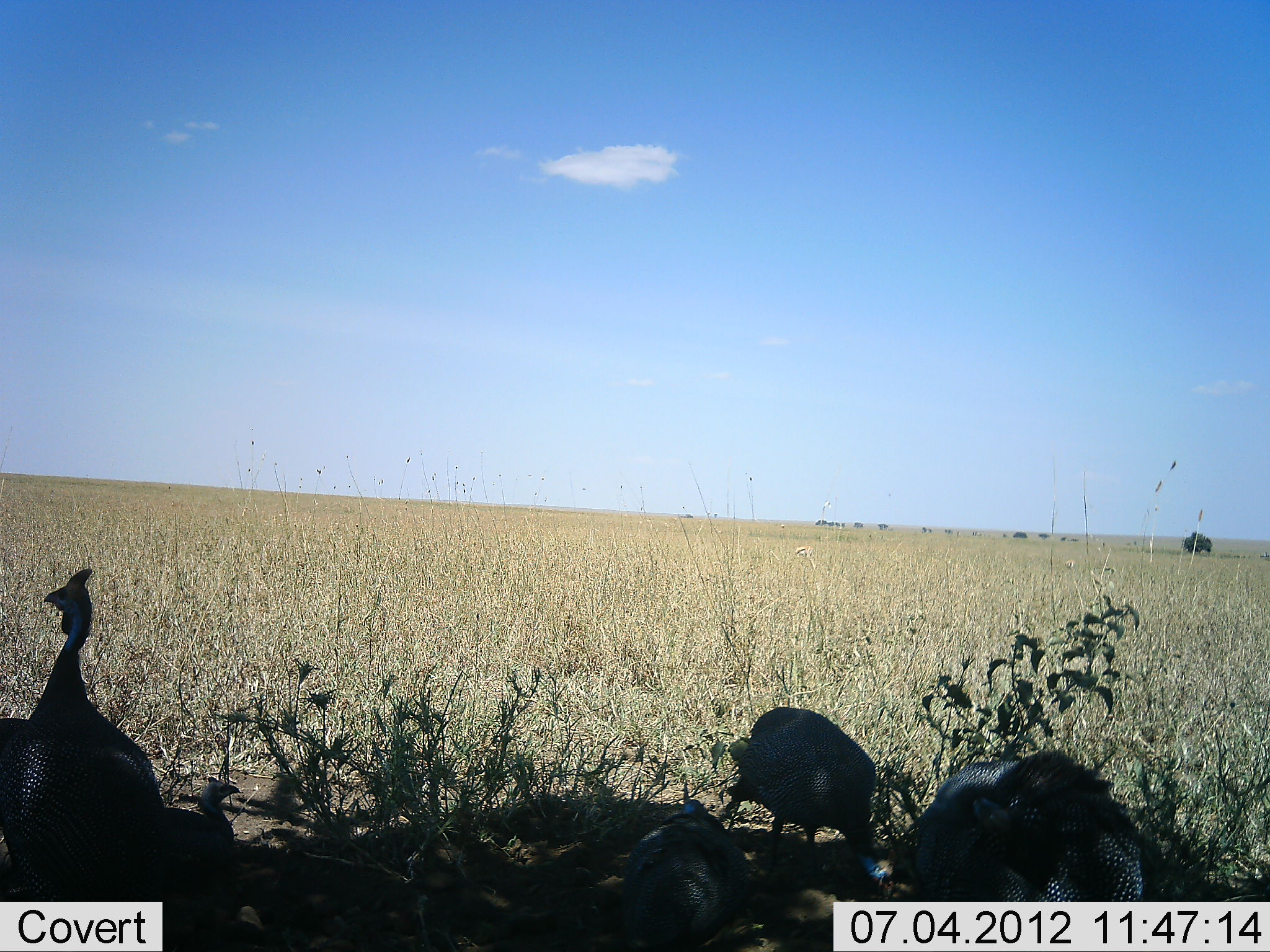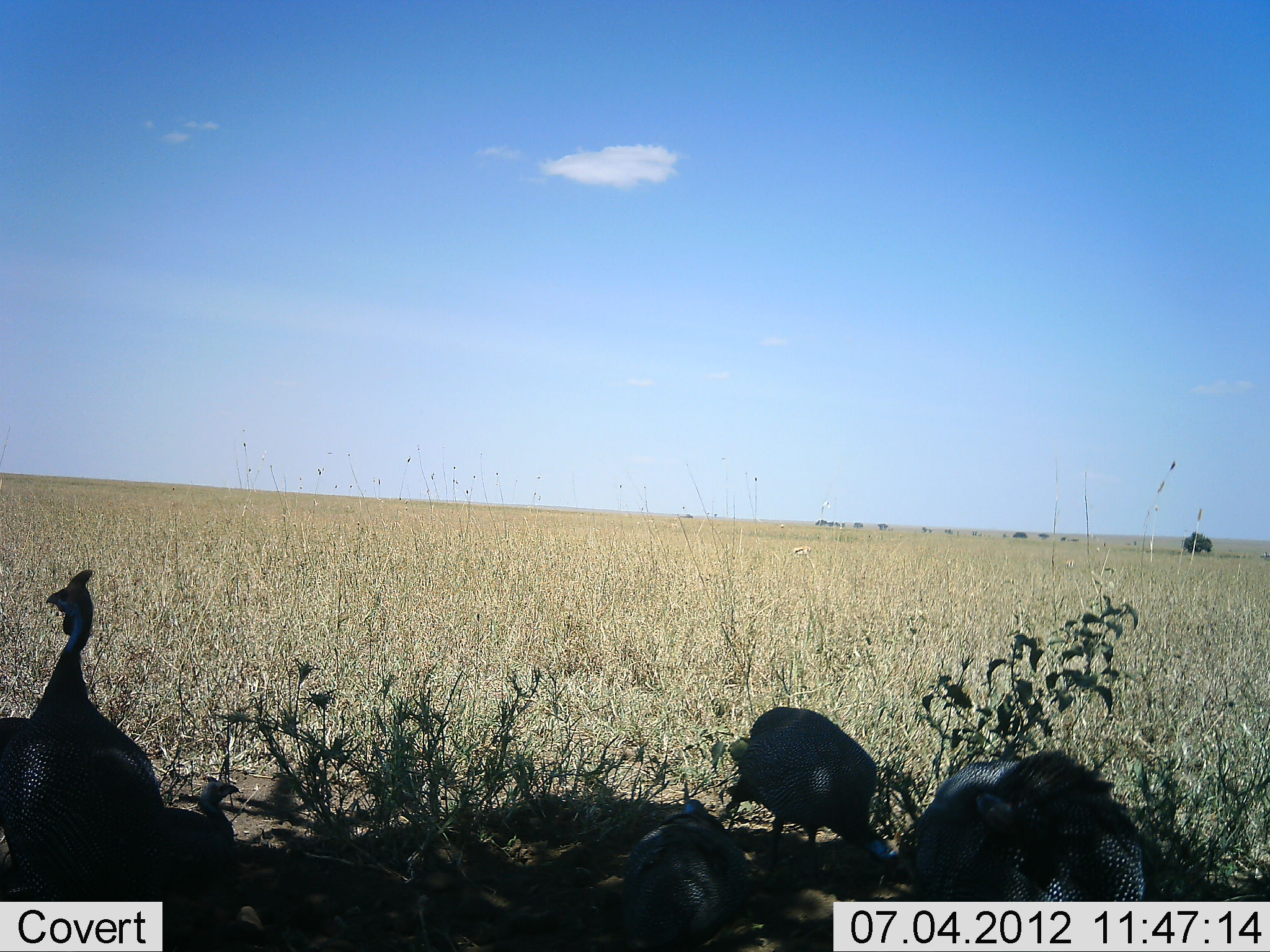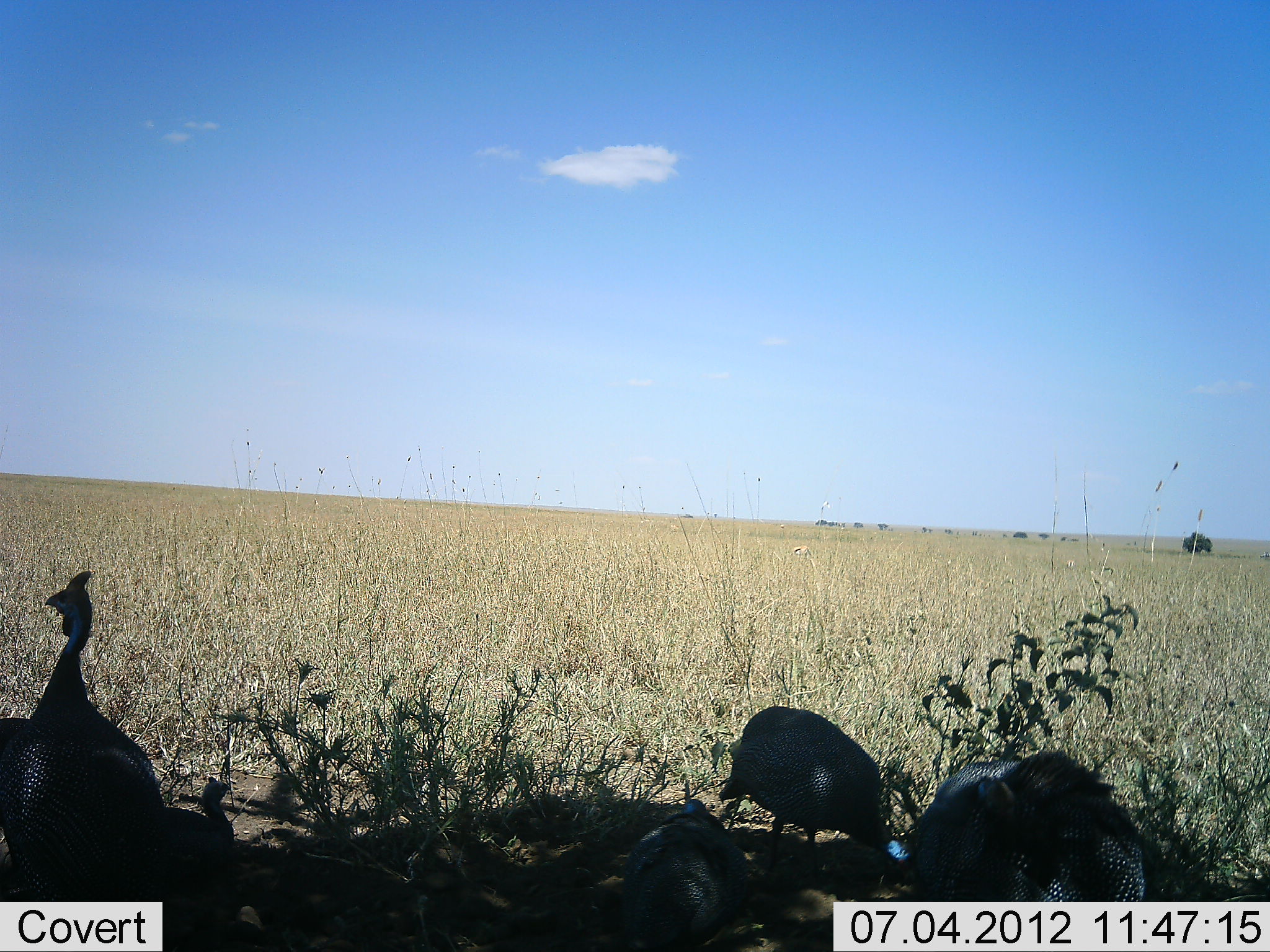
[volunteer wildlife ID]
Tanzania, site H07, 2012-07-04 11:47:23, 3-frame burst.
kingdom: Animalia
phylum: Chordata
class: Aves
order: Galliformes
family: Numididae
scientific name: Numididae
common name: guinea fowl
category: guineafowl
Guineafowl (guinea fowl) (Numididae), count 6. Behavior (volunteer vote fractions): standing 40%, resting 30%, moving 10%, interacting 0%. Young present (vote fraction): 20%. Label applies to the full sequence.